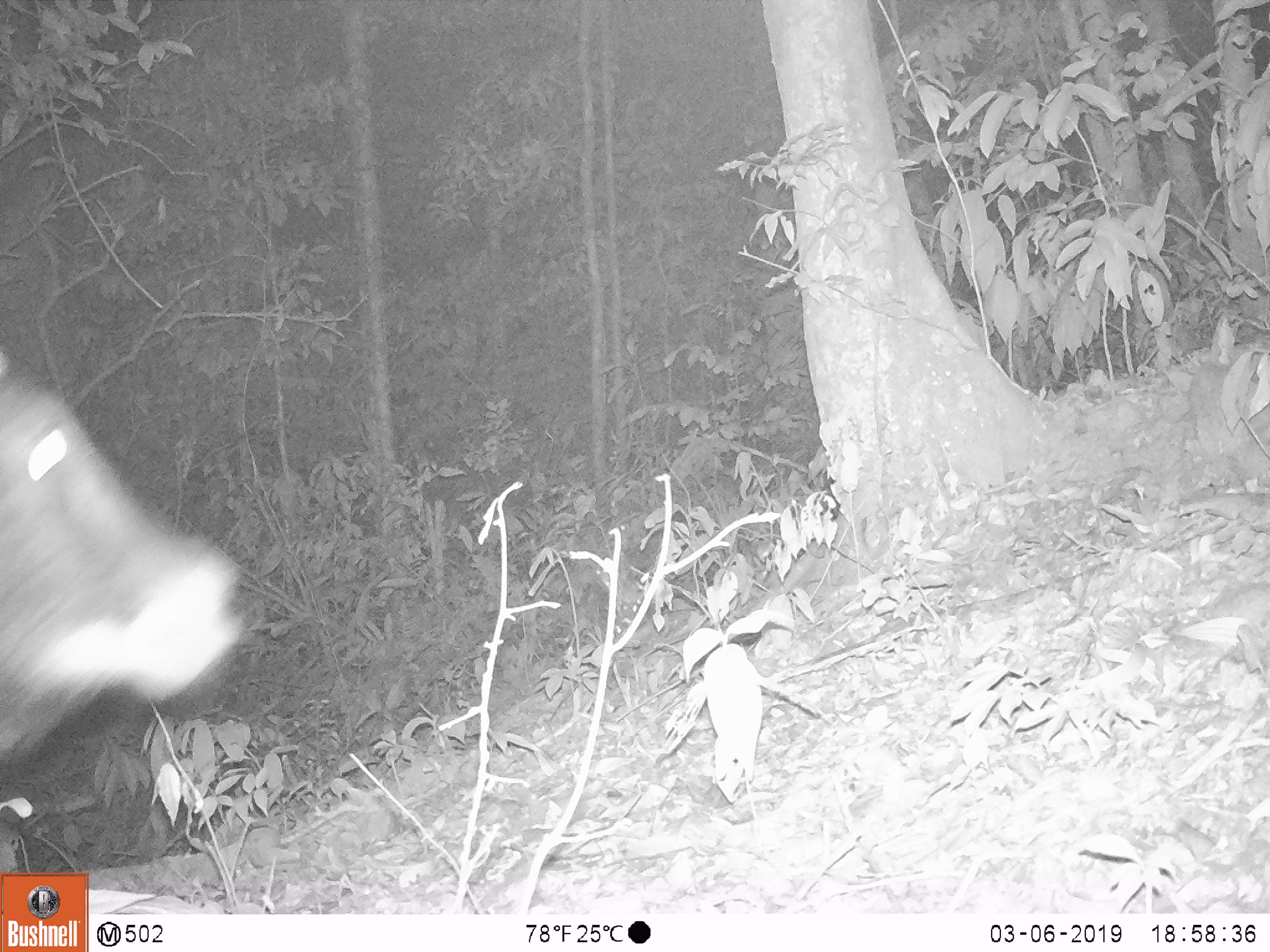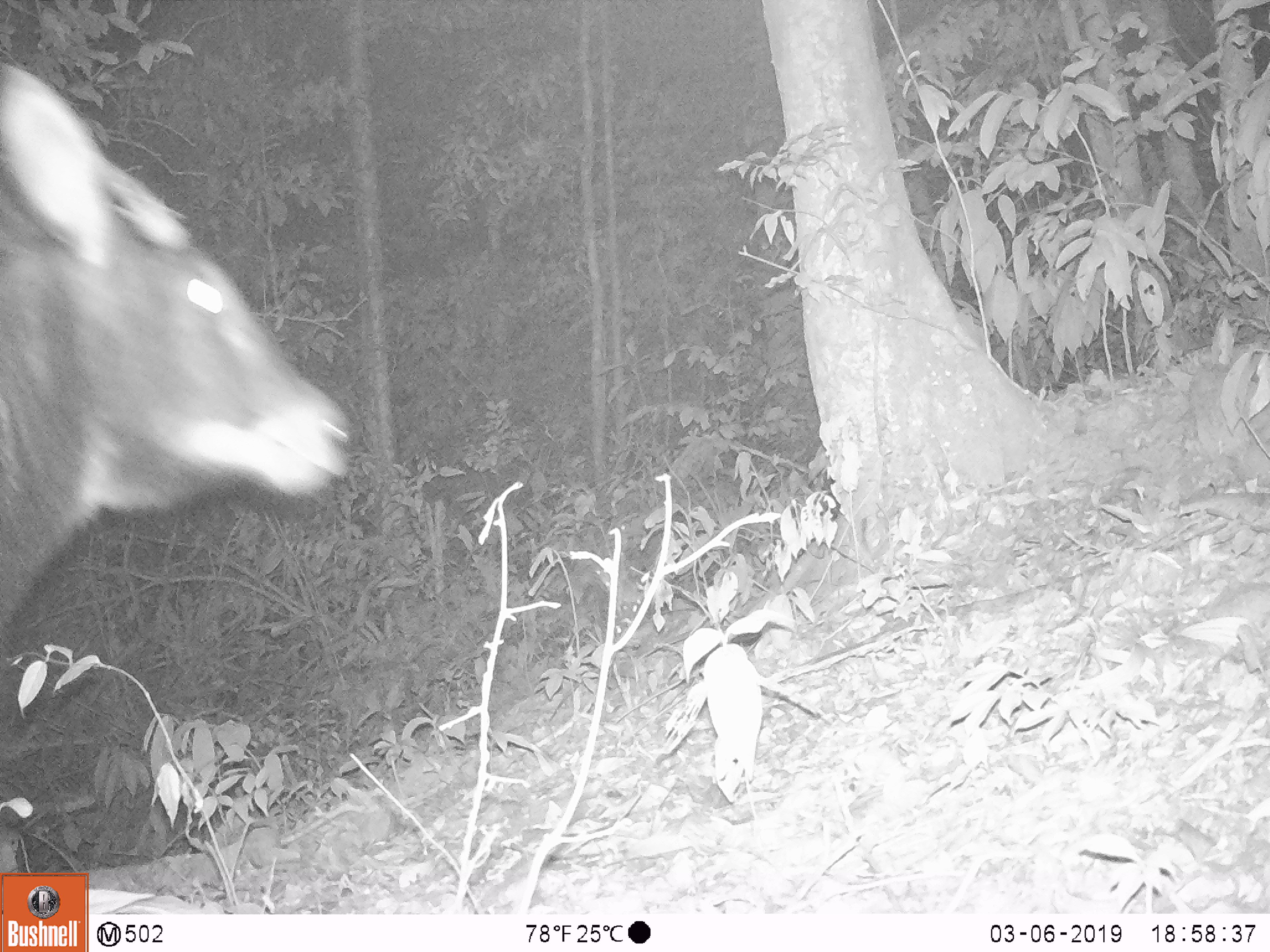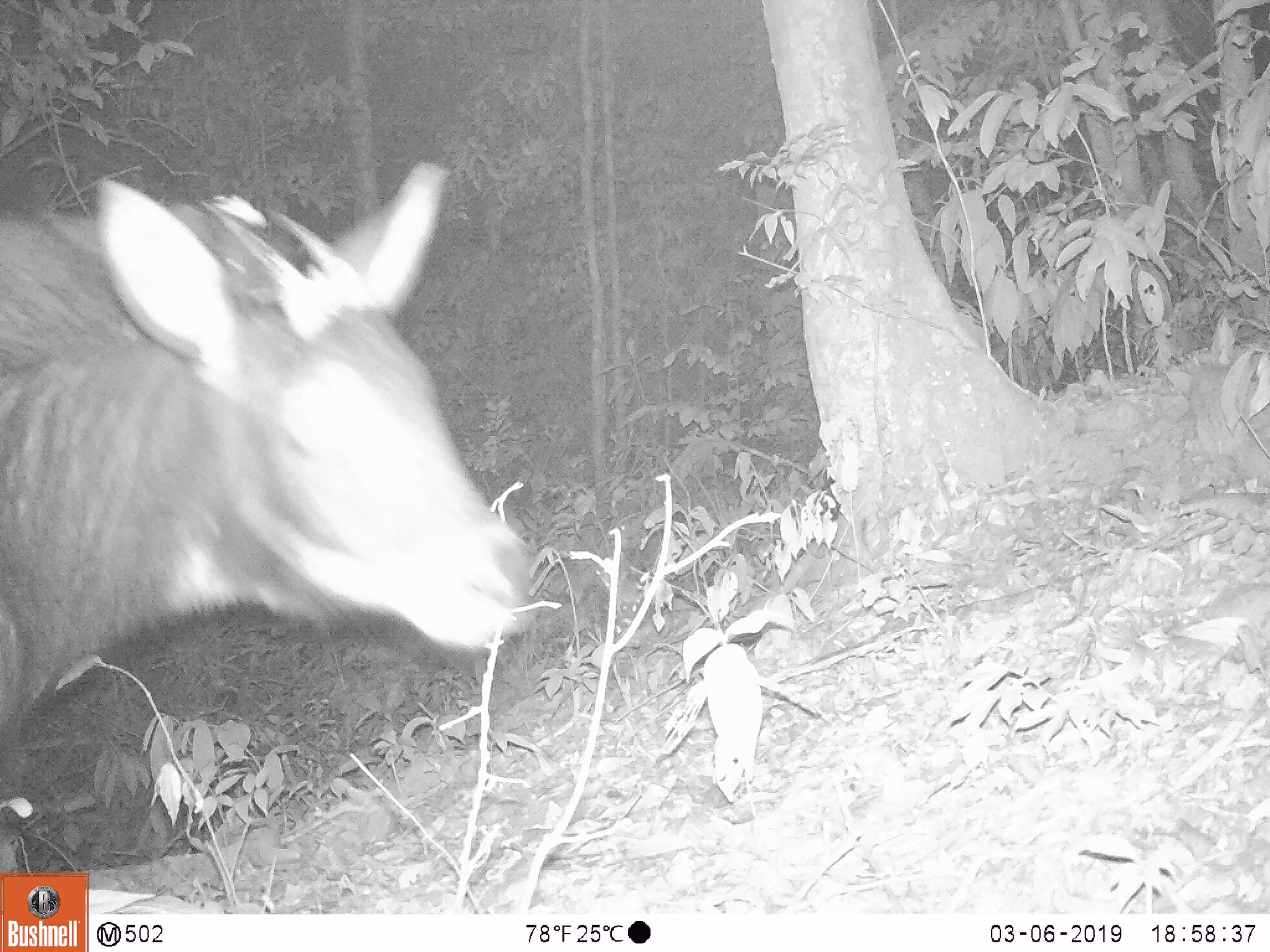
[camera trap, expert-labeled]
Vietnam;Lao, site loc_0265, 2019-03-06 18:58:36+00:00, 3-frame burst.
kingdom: Animalia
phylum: Chordata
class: Mammalia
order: Artiodactyla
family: Bovidae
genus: Capricornis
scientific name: Capricornis sumatraensis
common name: chinese serow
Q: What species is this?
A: Chinese serow (Capricornis sumatraensis).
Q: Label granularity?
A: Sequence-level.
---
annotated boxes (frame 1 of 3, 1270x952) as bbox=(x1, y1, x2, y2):
chinese serow: bbox=(0, 345, 242, 760)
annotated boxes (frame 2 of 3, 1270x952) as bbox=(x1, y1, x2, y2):
chinese serow: bbox=(0, 59, 350, 635)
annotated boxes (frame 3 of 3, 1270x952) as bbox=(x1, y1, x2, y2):
chinese serow: bbox=(0, 159, 536, 754)